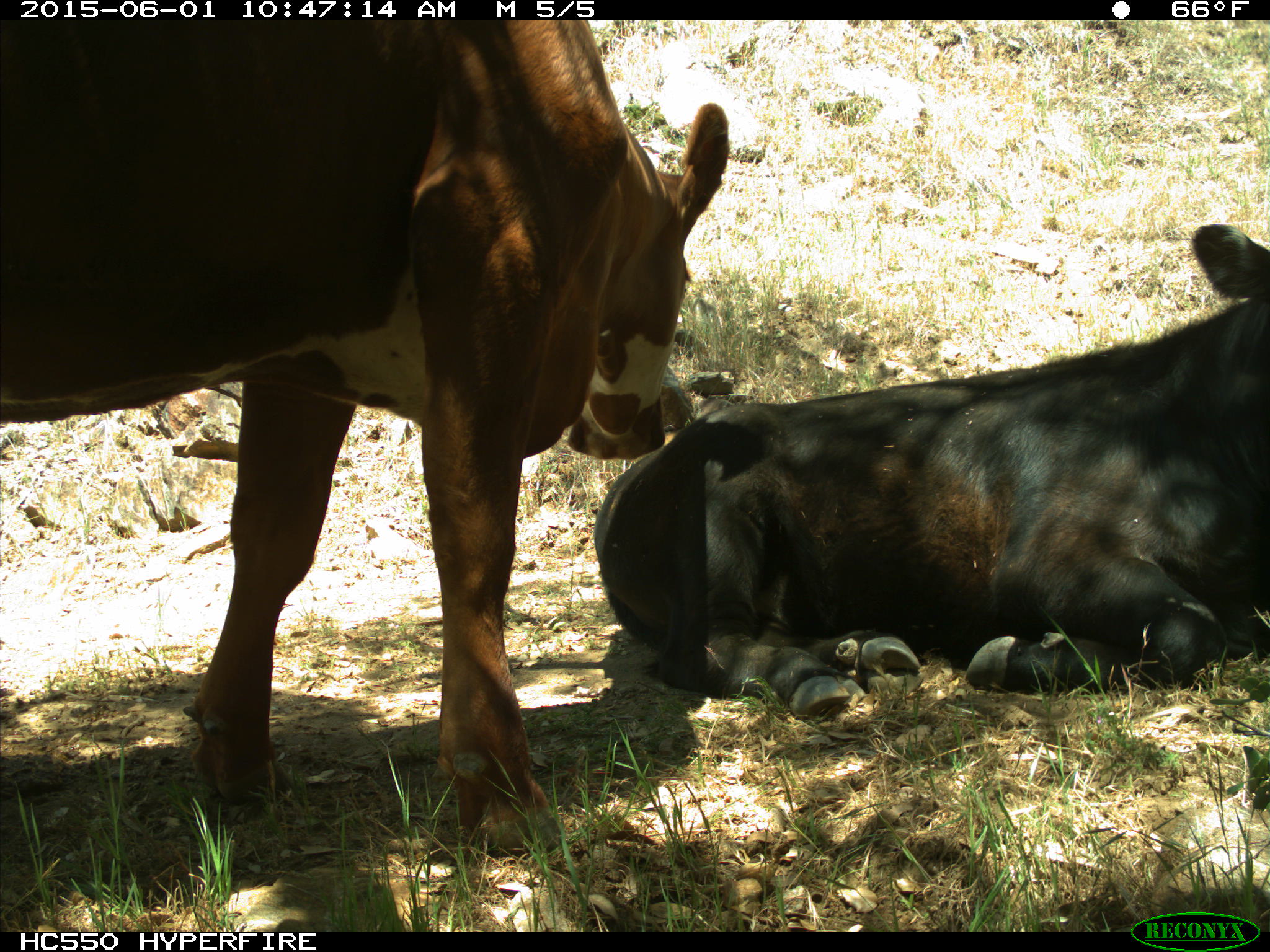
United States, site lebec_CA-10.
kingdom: Animalia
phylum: Chordata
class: Mammalia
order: Artiodactyla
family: Bovidae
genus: Bos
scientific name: Bos taurus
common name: domestic cow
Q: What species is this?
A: Bos taurus (domestic cow).